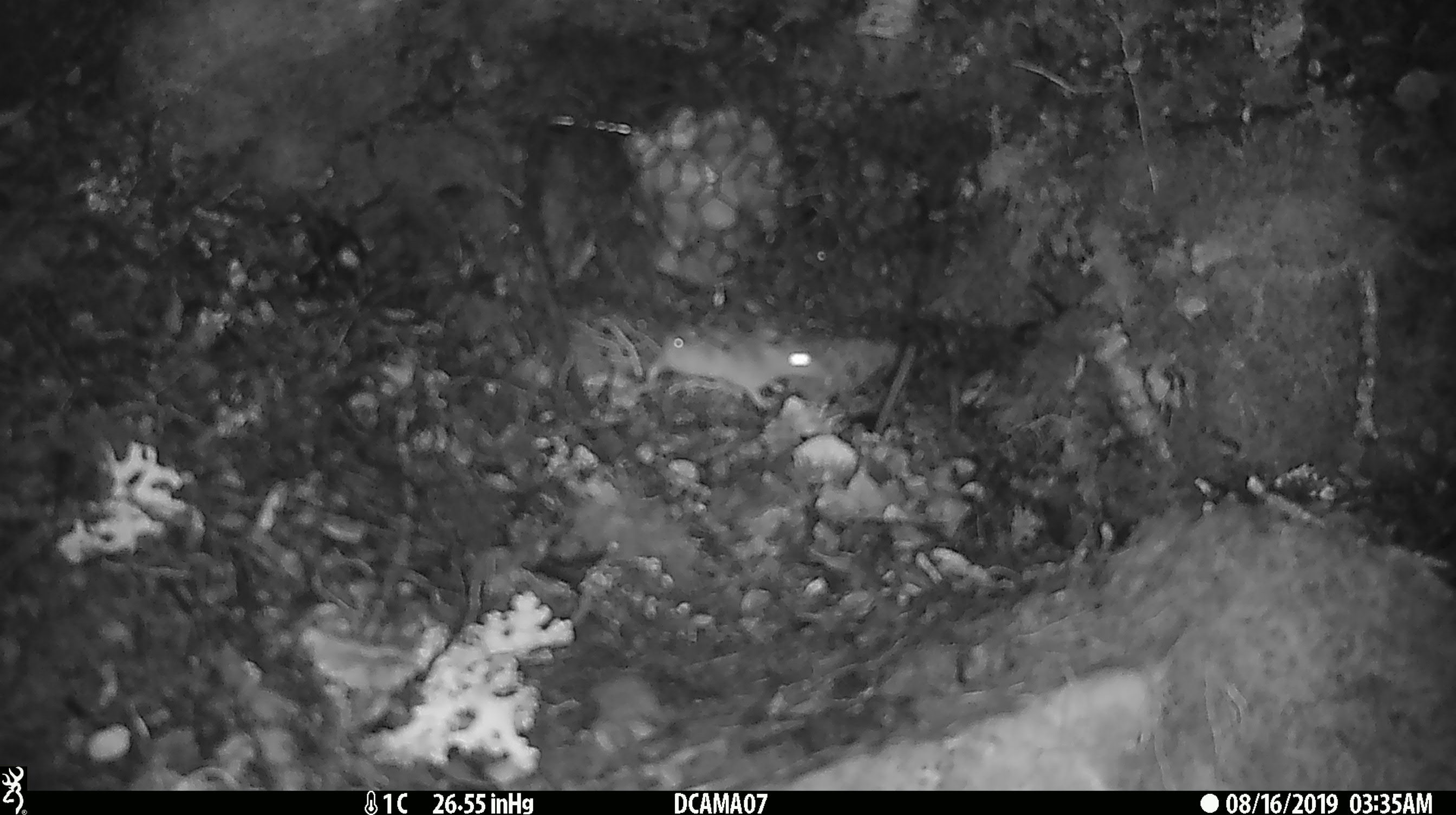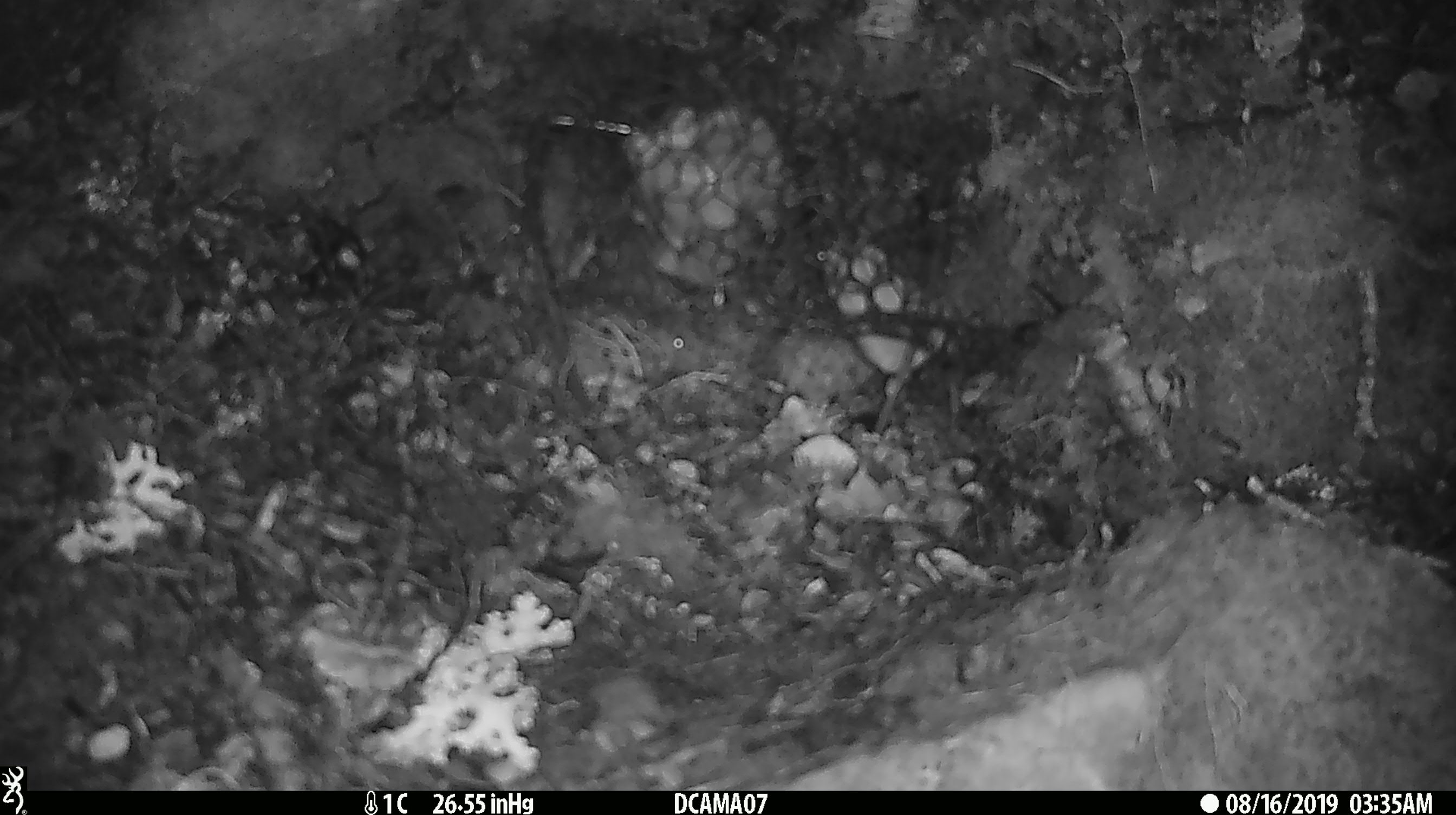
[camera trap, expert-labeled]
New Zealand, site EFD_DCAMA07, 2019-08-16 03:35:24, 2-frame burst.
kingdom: Animalia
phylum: Chordata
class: Mammalia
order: Rodentia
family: Muridae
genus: Mus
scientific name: Mus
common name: mouse